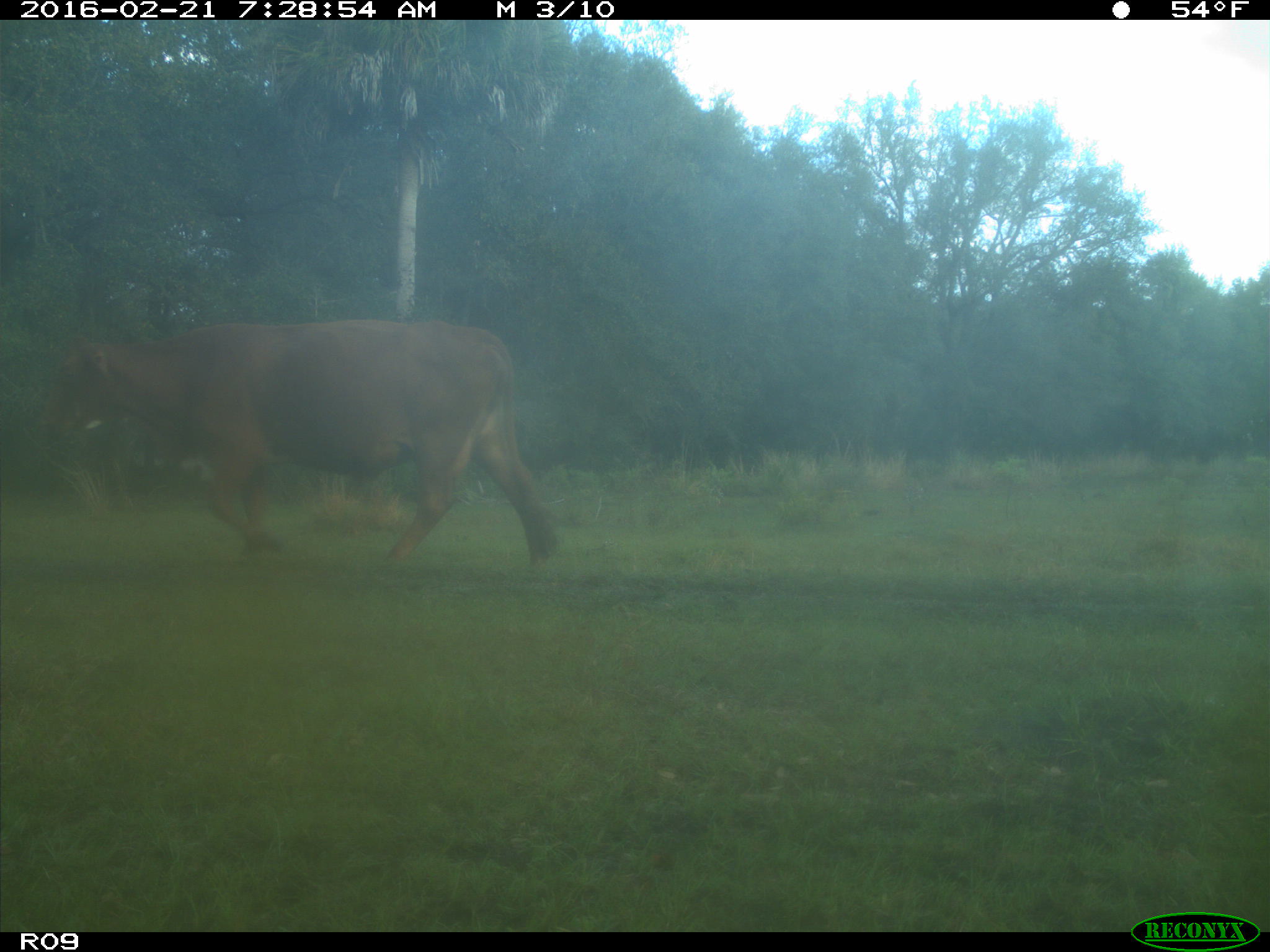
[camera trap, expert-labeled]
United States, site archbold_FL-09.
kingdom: Animalia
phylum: Chordata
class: Mammalia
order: Artiodactyla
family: Bovidae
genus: Bos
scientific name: Bos taurus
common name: domestic cow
Bos taurus (domestic cow).